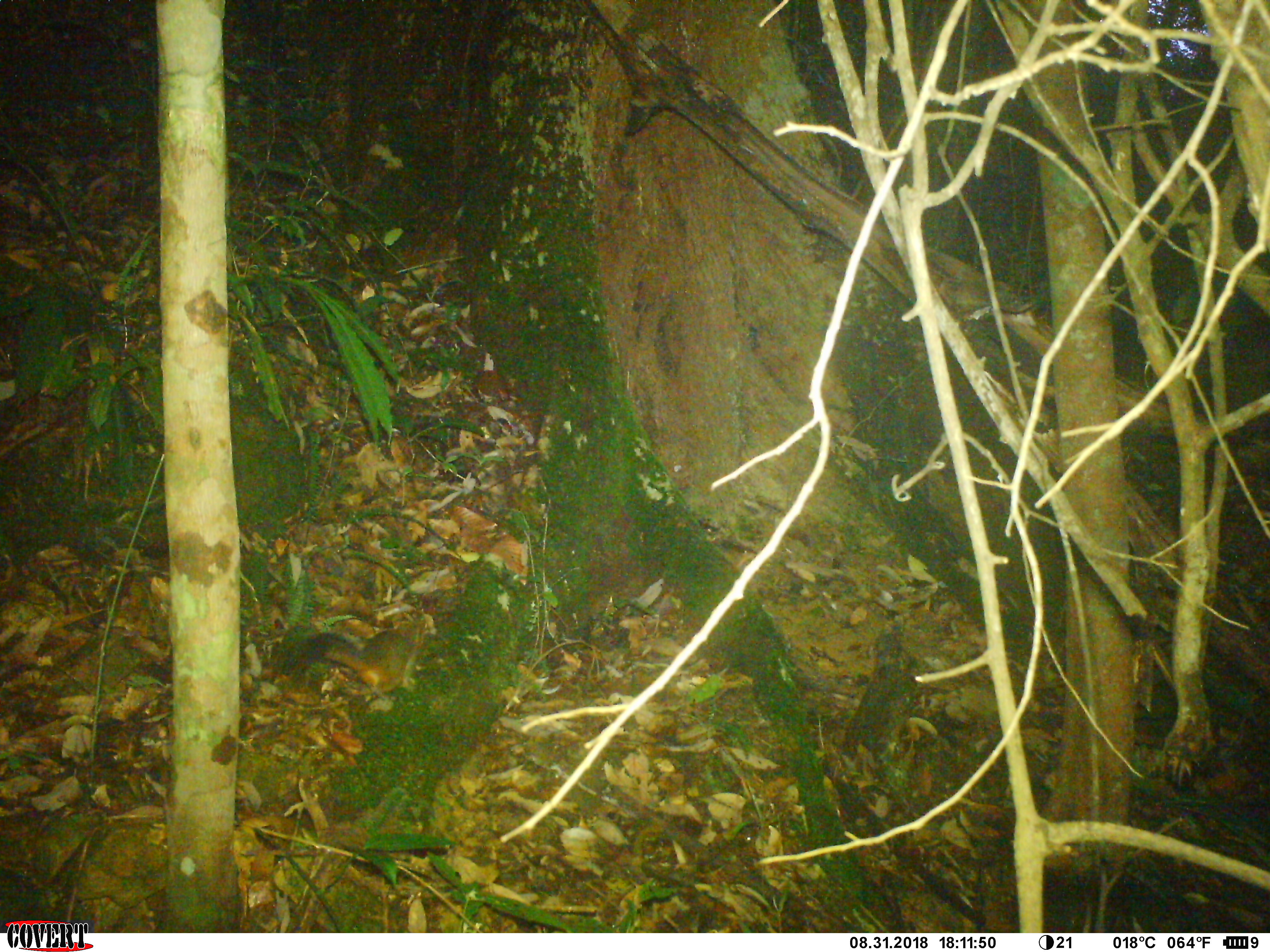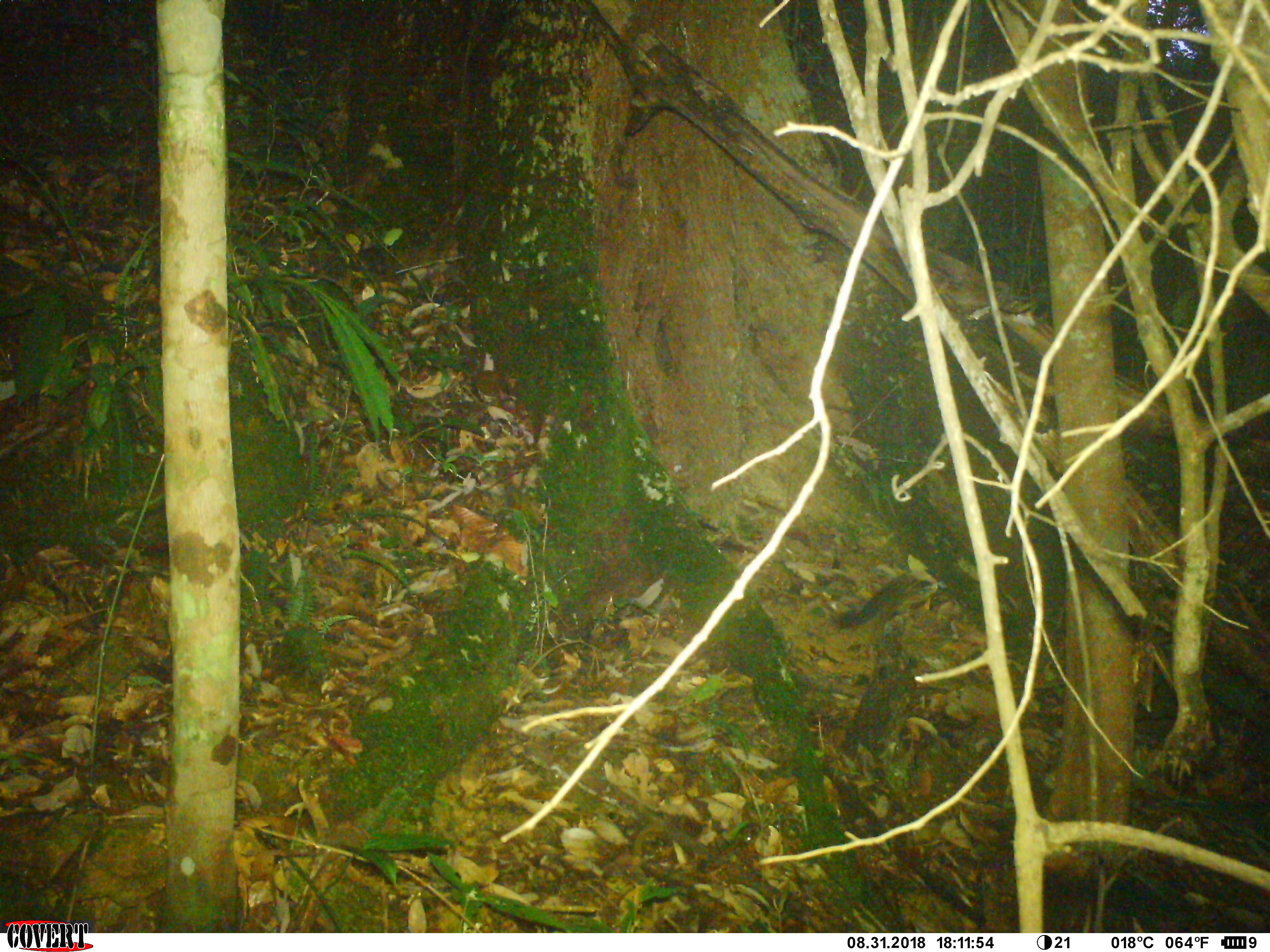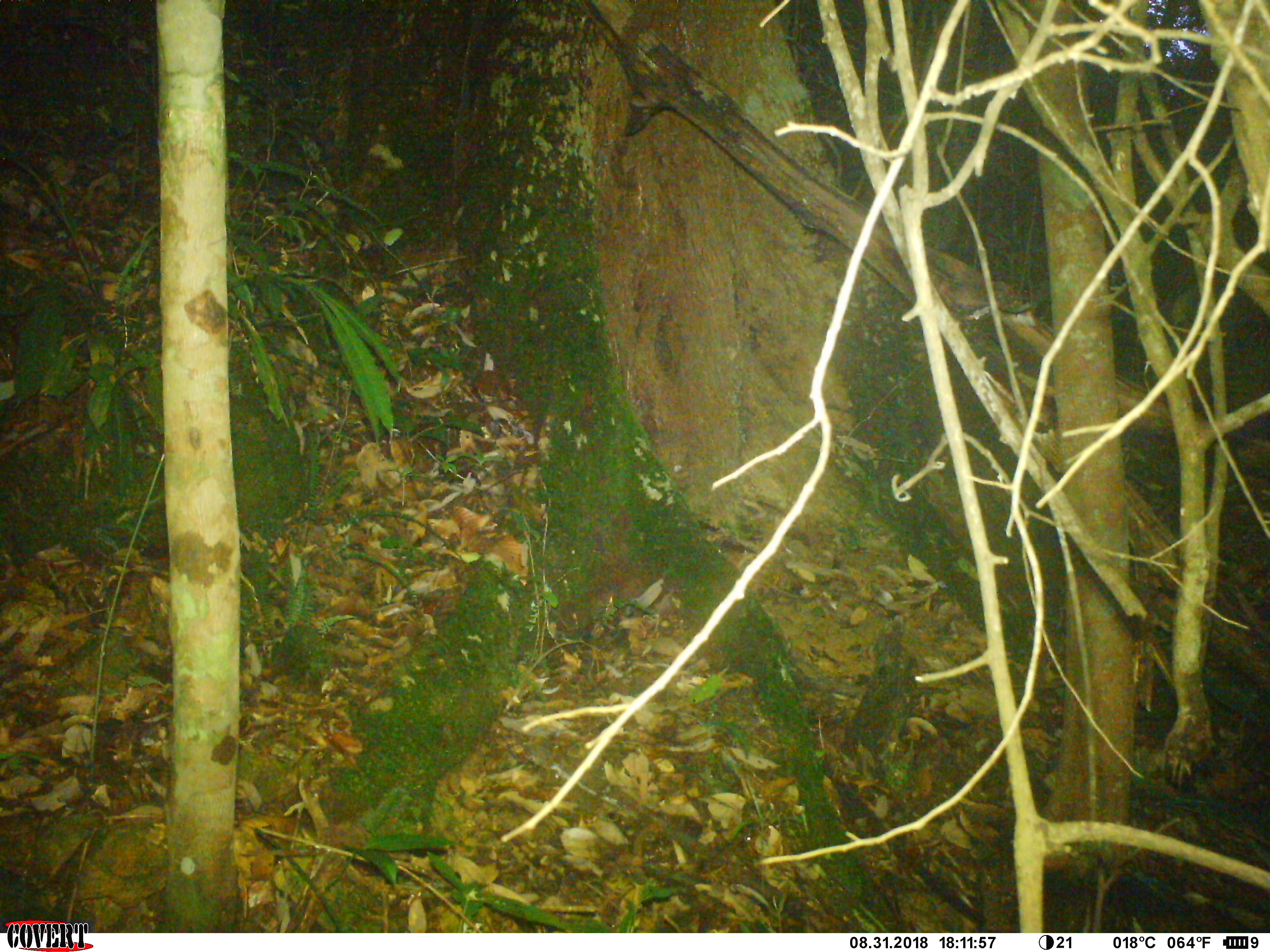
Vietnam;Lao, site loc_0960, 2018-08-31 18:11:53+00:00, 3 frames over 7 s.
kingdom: Animalia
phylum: Chordata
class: Mammalia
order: Rodentia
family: Sciuridae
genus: Dremomys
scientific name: Dremomys rufigenis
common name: red-cheeked squirrel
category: red cheeked squirrel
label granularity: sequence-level